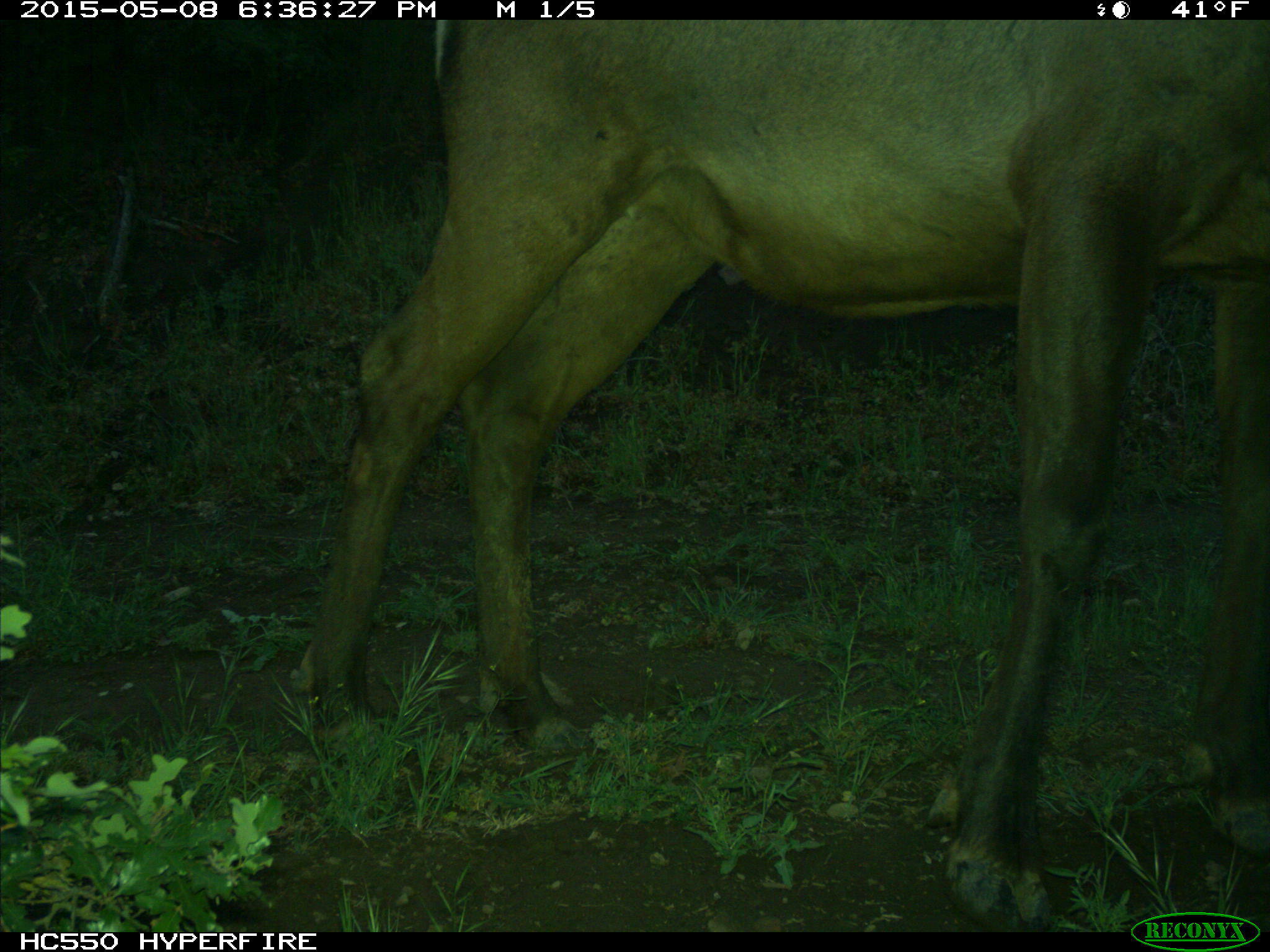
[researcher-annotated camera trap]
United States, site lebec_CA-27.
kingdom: Animalia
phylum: Chordata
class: Mammalia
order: Artiodactyla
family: Cervidae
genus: Cervus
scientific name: Cervus canadensis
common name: elk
Cervus canadensis (elk).